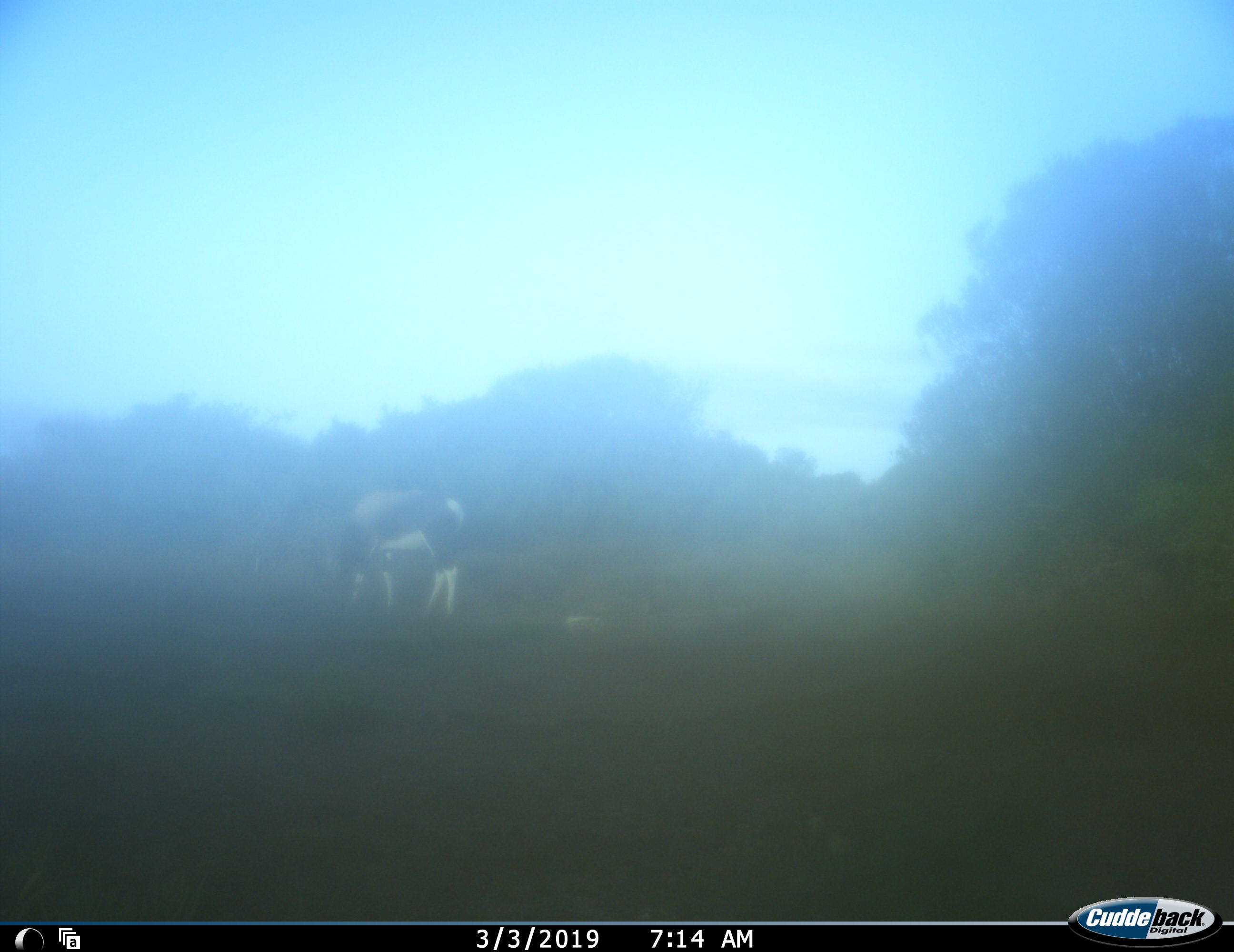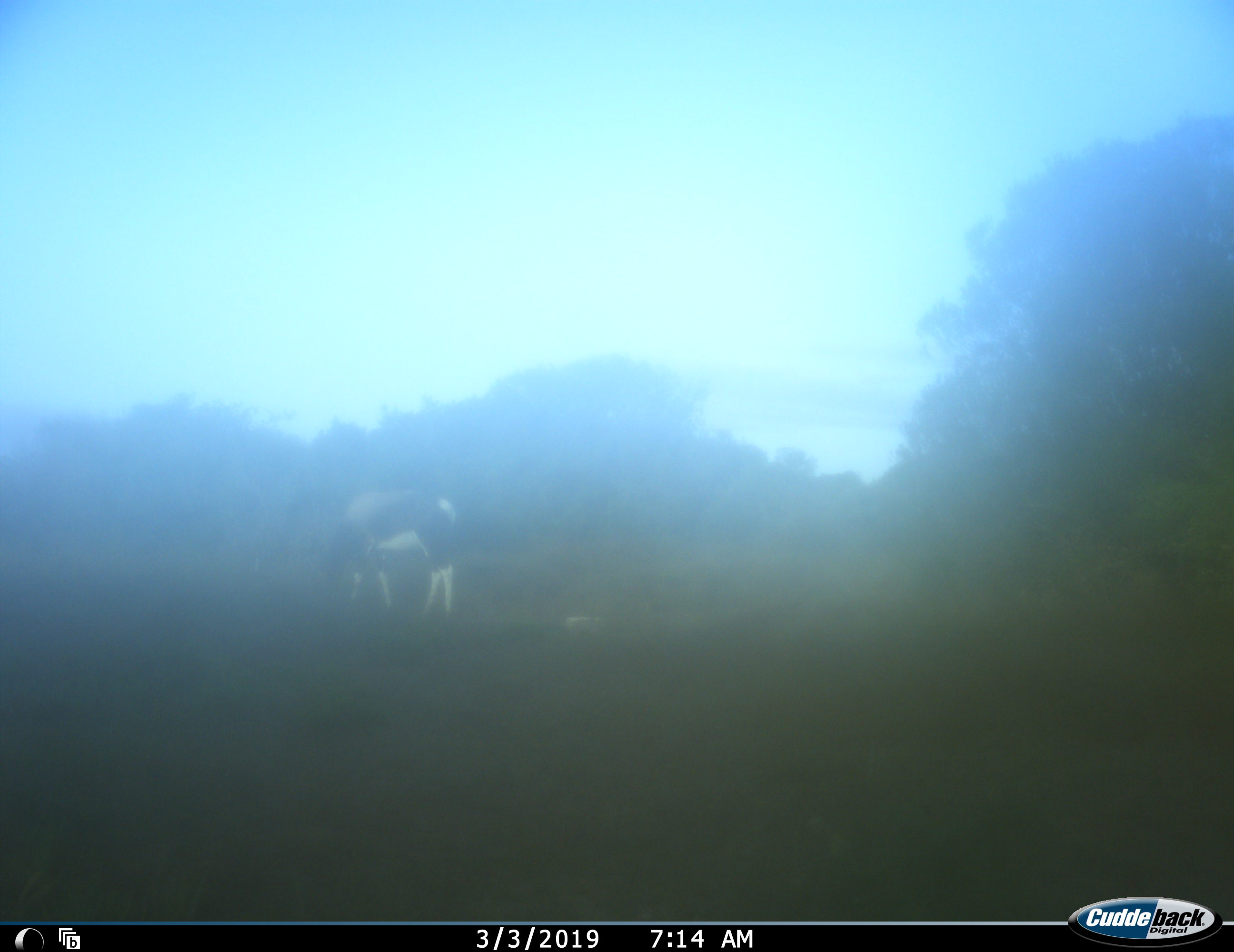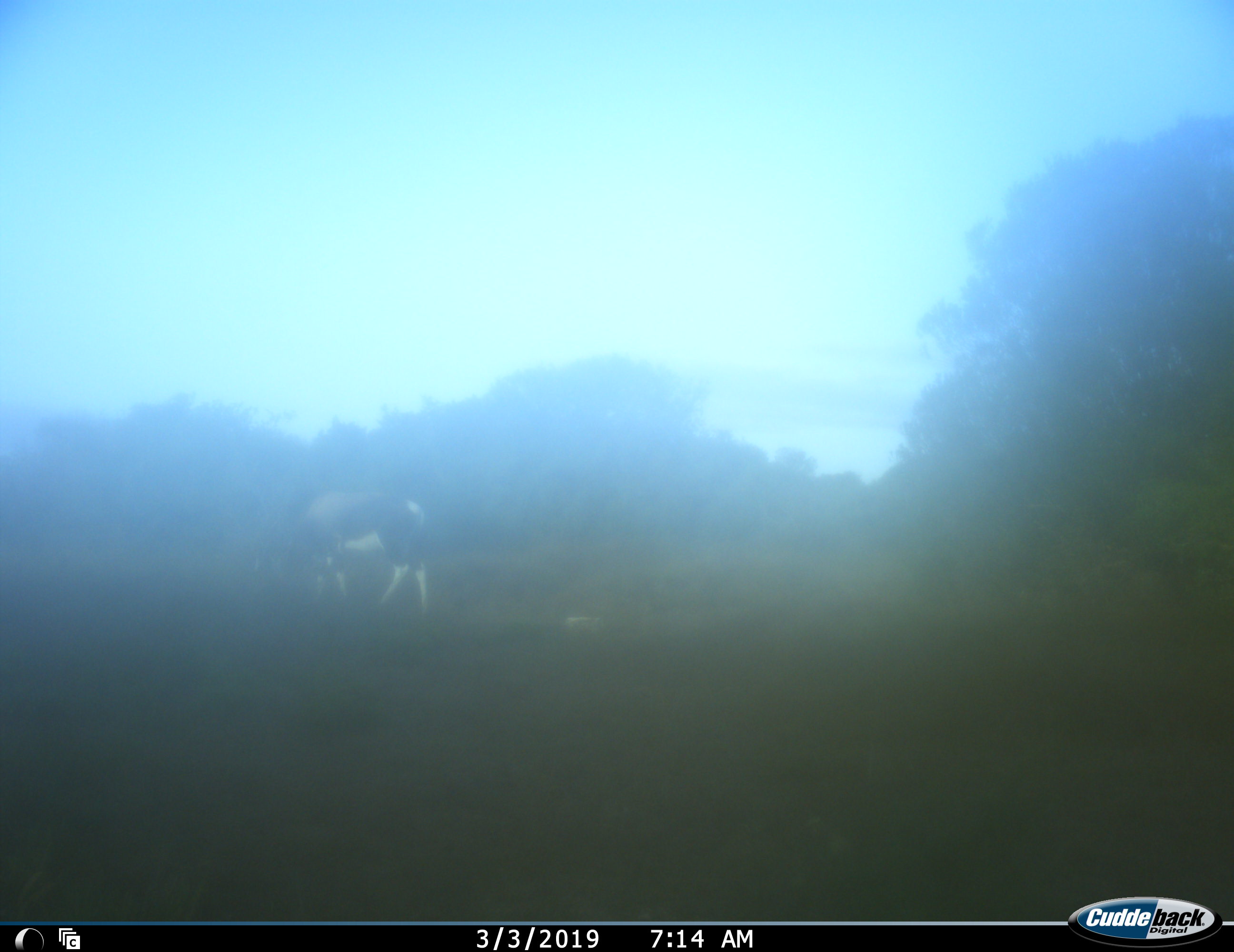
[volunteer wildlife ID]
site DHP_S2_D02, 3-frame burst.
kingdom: Animalia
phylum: Chordata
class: Mammalia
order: Artiodactyla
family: Bovidae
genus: Damaliscus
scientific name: Damaliscus pygargus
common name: bontebok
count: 1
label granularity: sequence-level